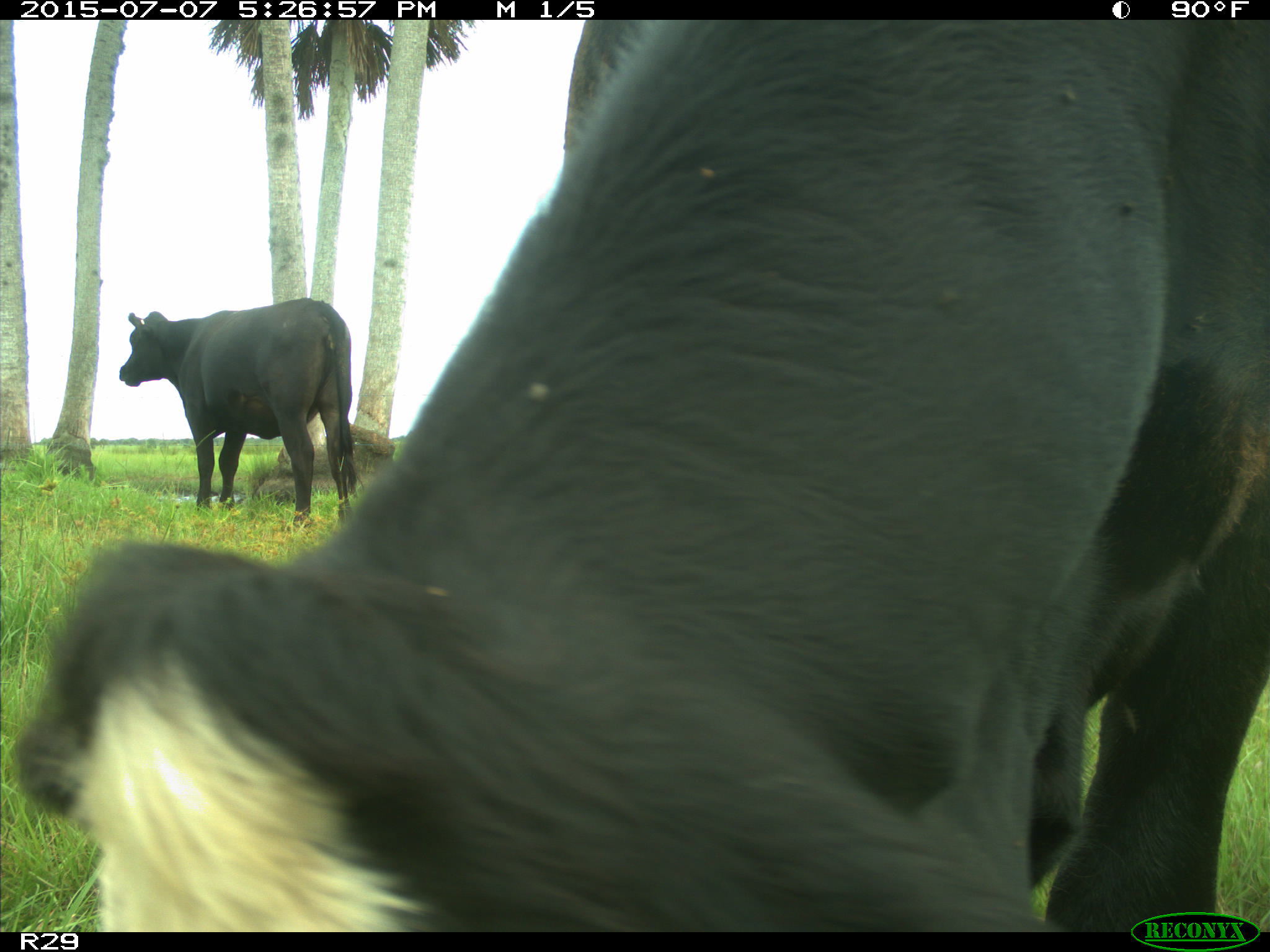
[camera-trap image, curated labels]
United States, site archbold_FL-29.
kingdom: Animalia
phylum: Chordata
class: Mammalia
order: Artiodactyla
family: Bovidae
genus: Bos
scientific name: Bos taurus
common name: domestic cow